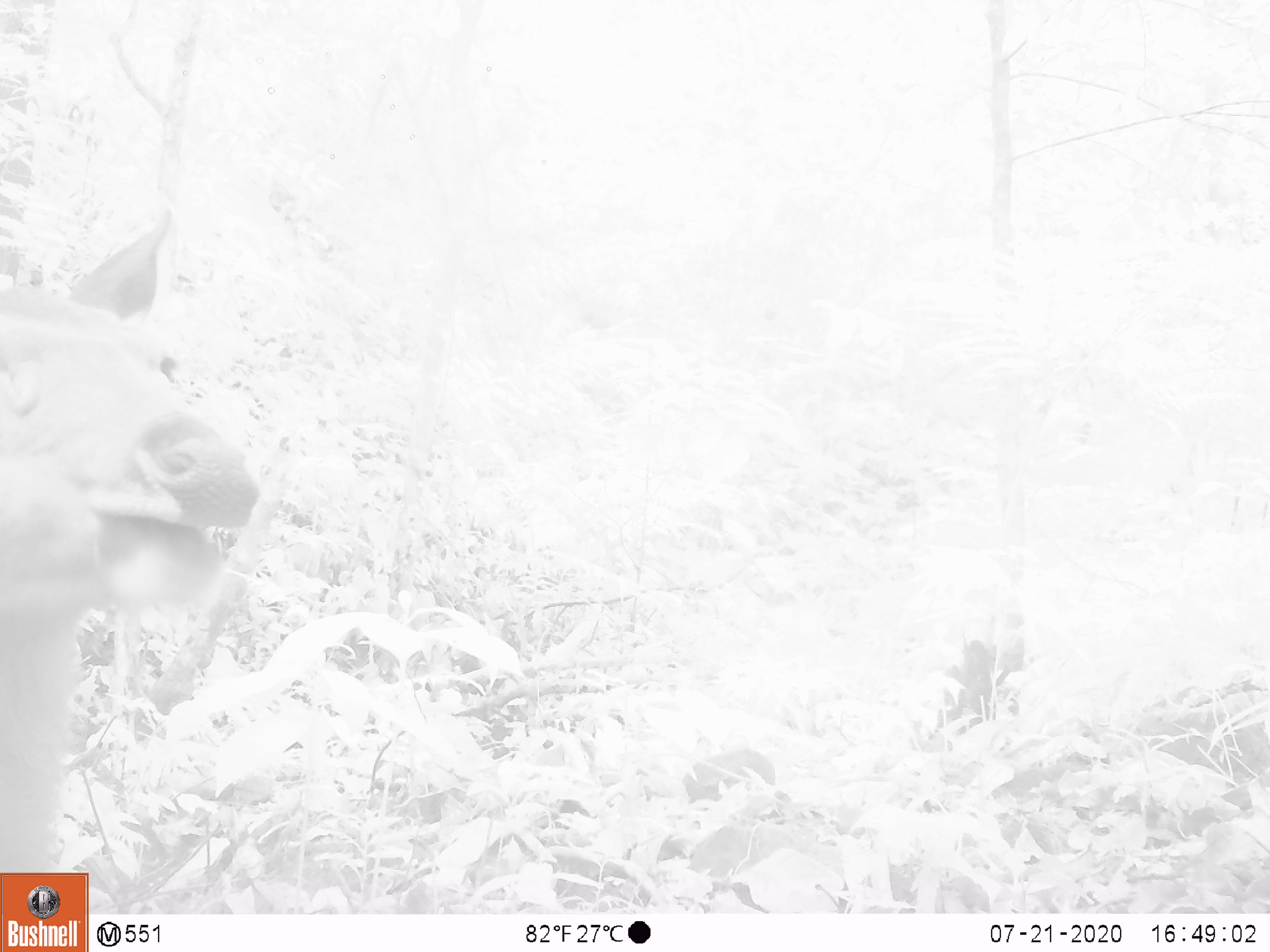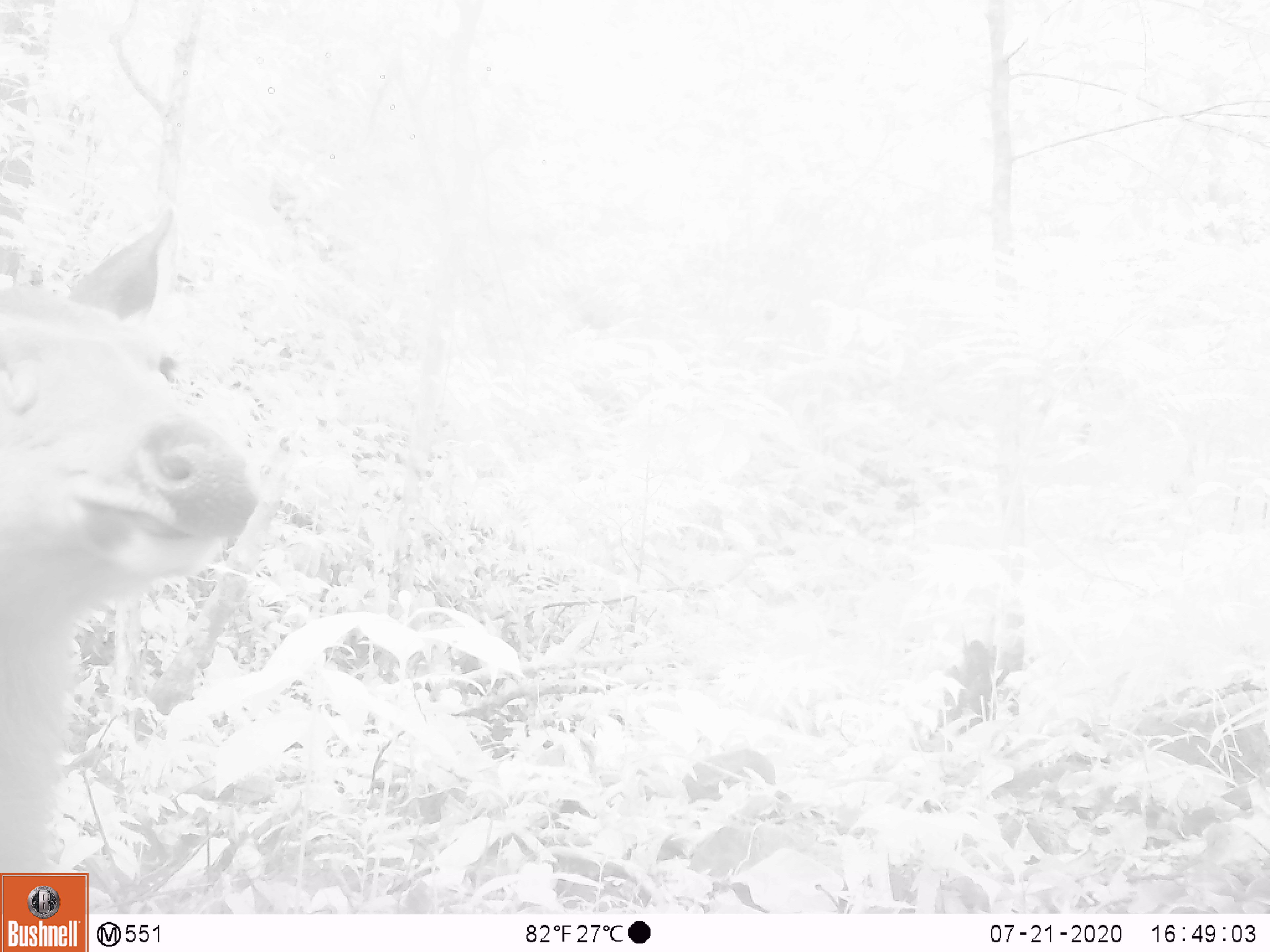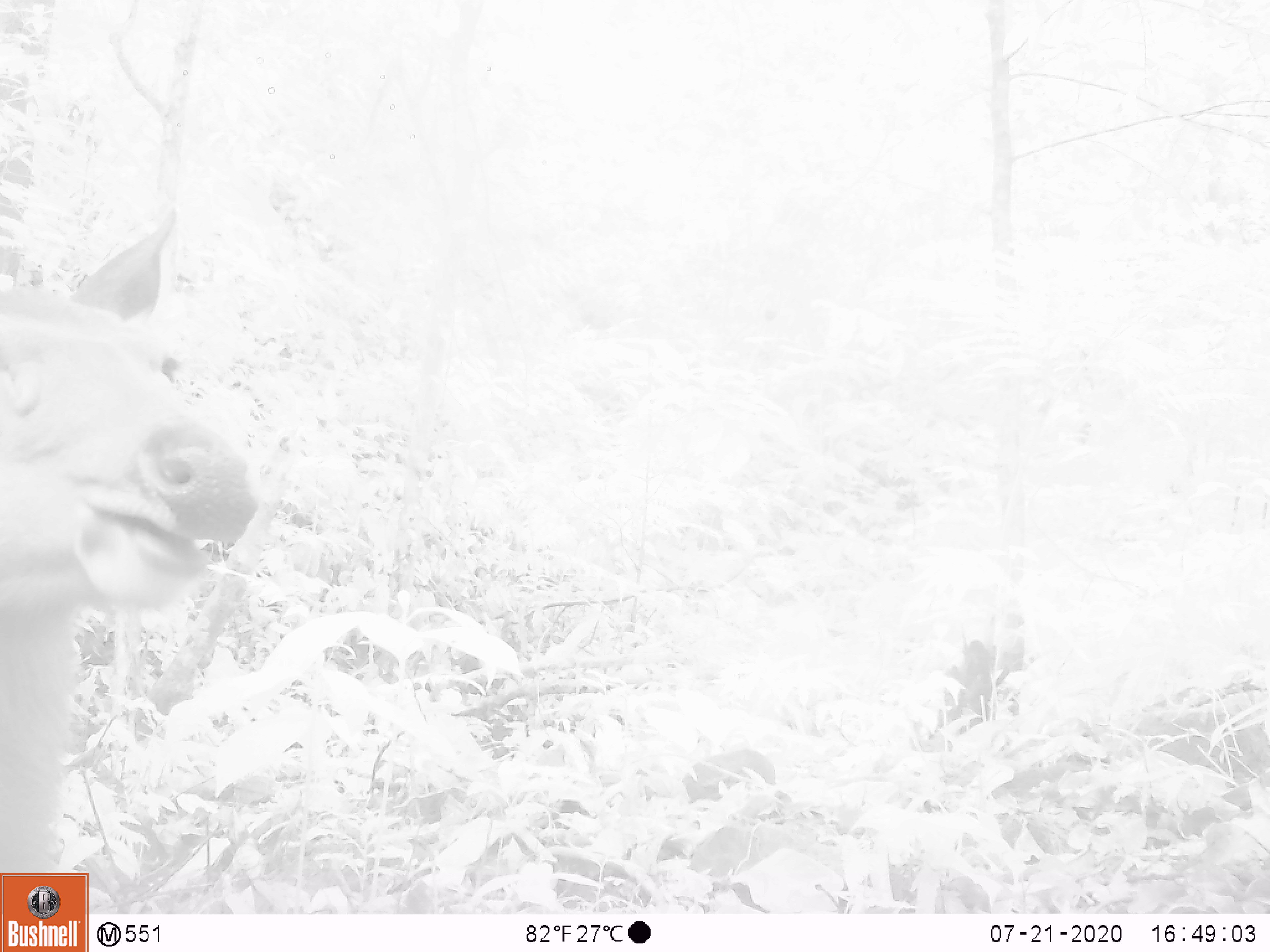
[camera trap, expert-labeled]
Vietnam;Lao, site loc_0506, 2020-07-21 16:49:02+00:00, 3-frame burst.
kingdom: Animalia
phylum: Chordata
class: Mammalia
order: Artiodactyla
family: Cervidae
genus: Rusa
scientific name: Rusa unicolor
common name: sambar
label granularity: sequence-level